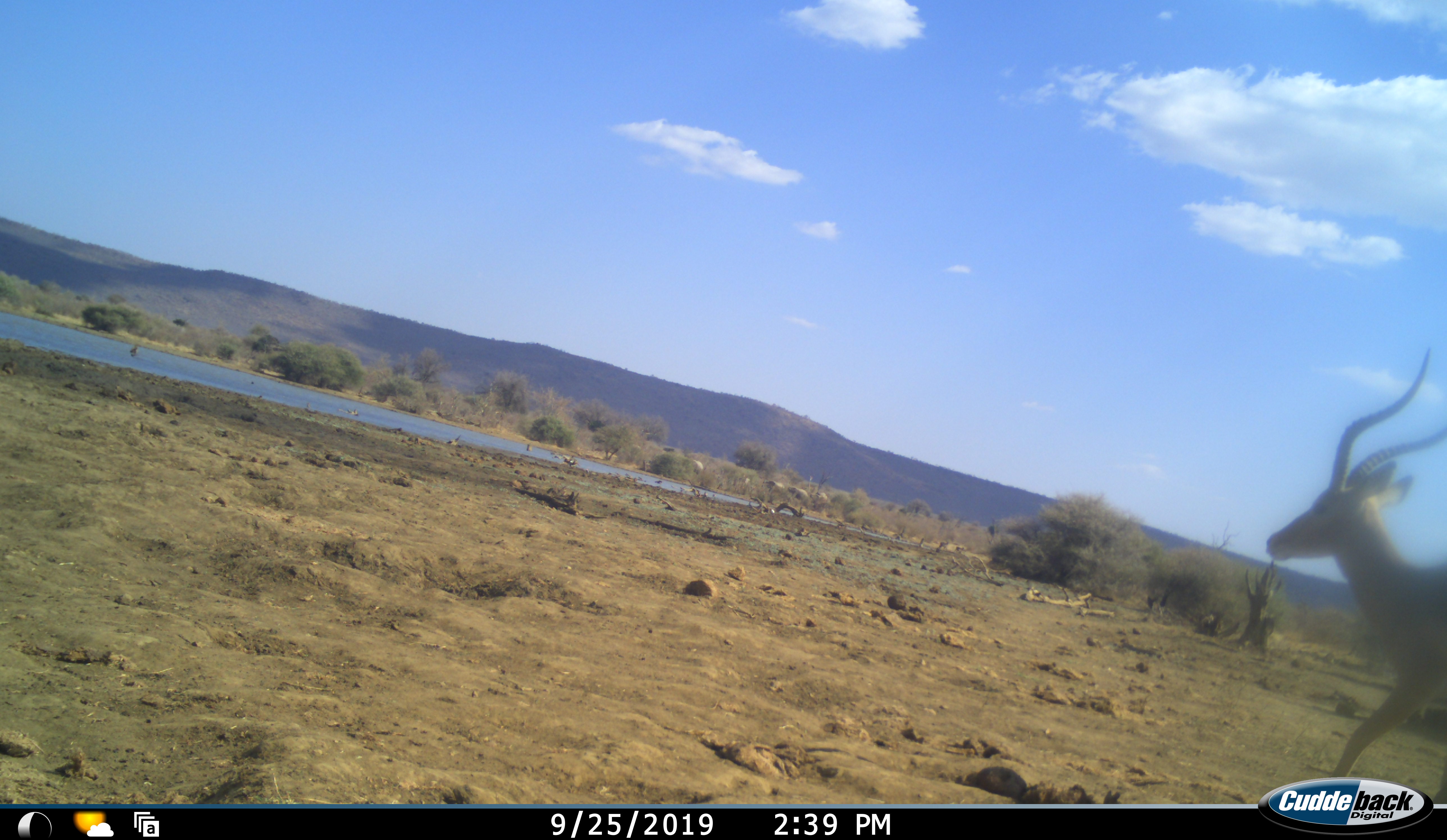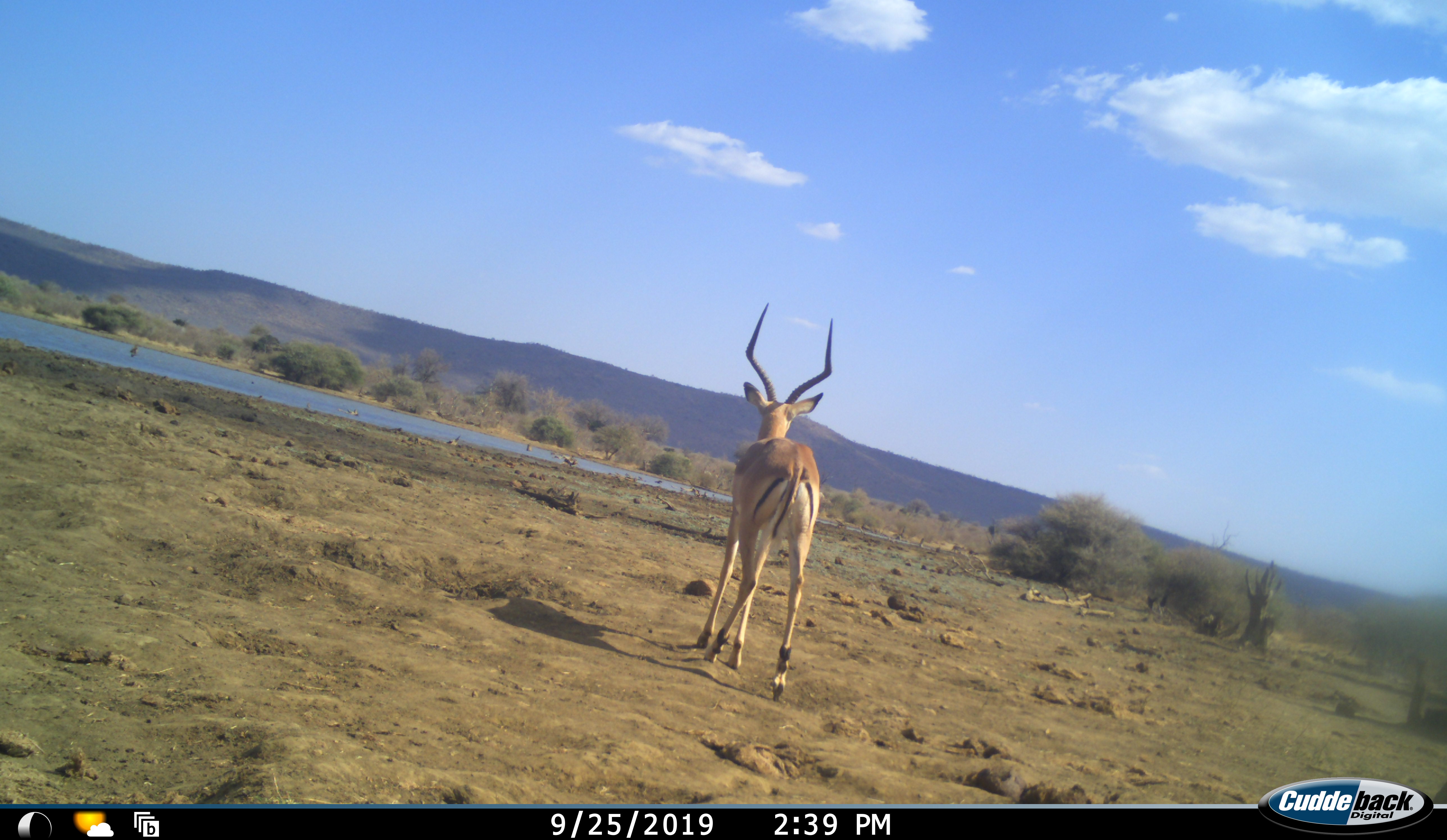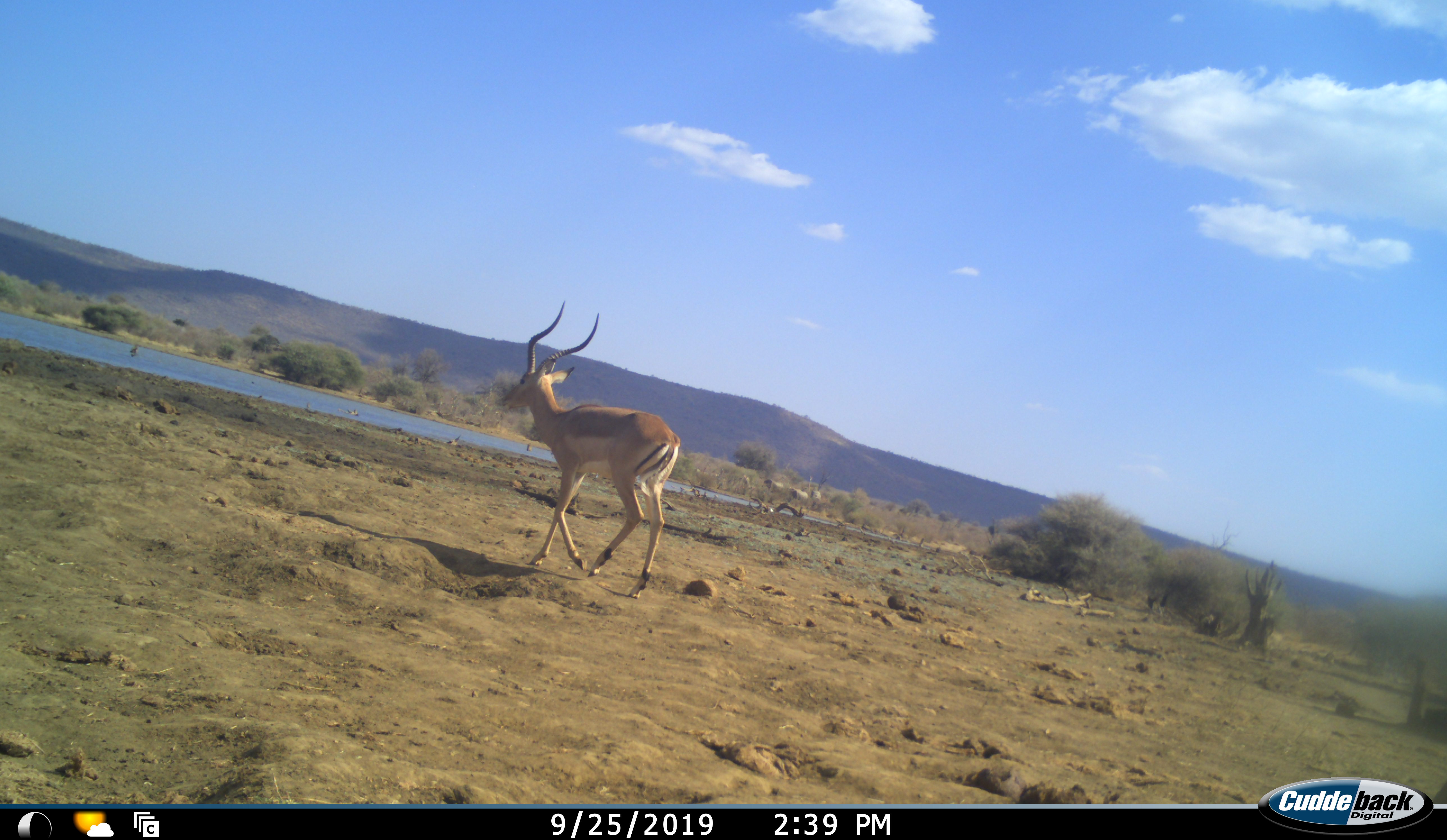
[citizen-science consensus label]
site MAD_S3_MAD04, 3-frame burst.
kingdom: Animalia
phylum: Chordata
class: Mammalia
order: Artiodactyla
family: Bovidae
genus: Aepyceros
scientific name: Aepyceros melampus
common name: impala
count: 1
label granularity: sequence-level